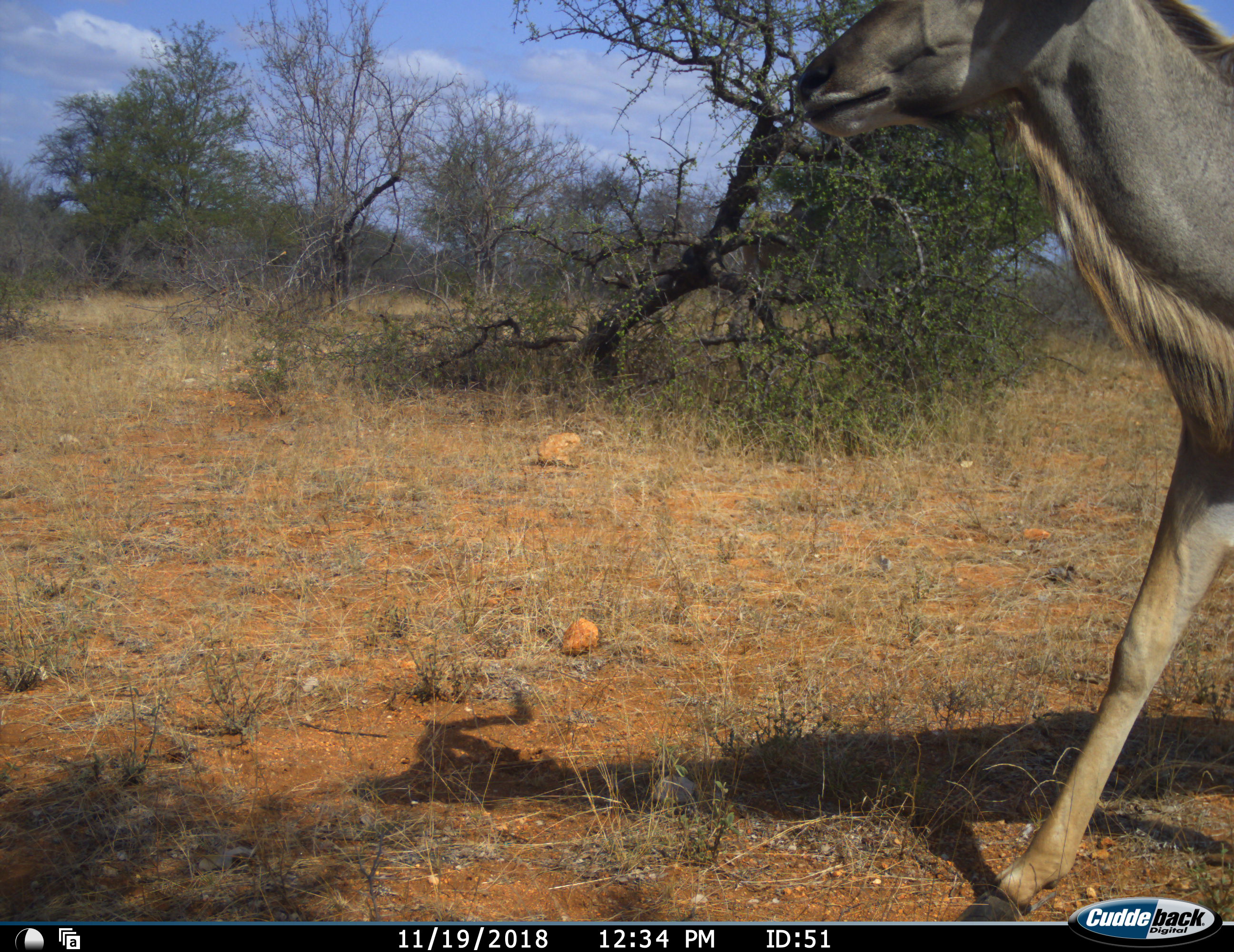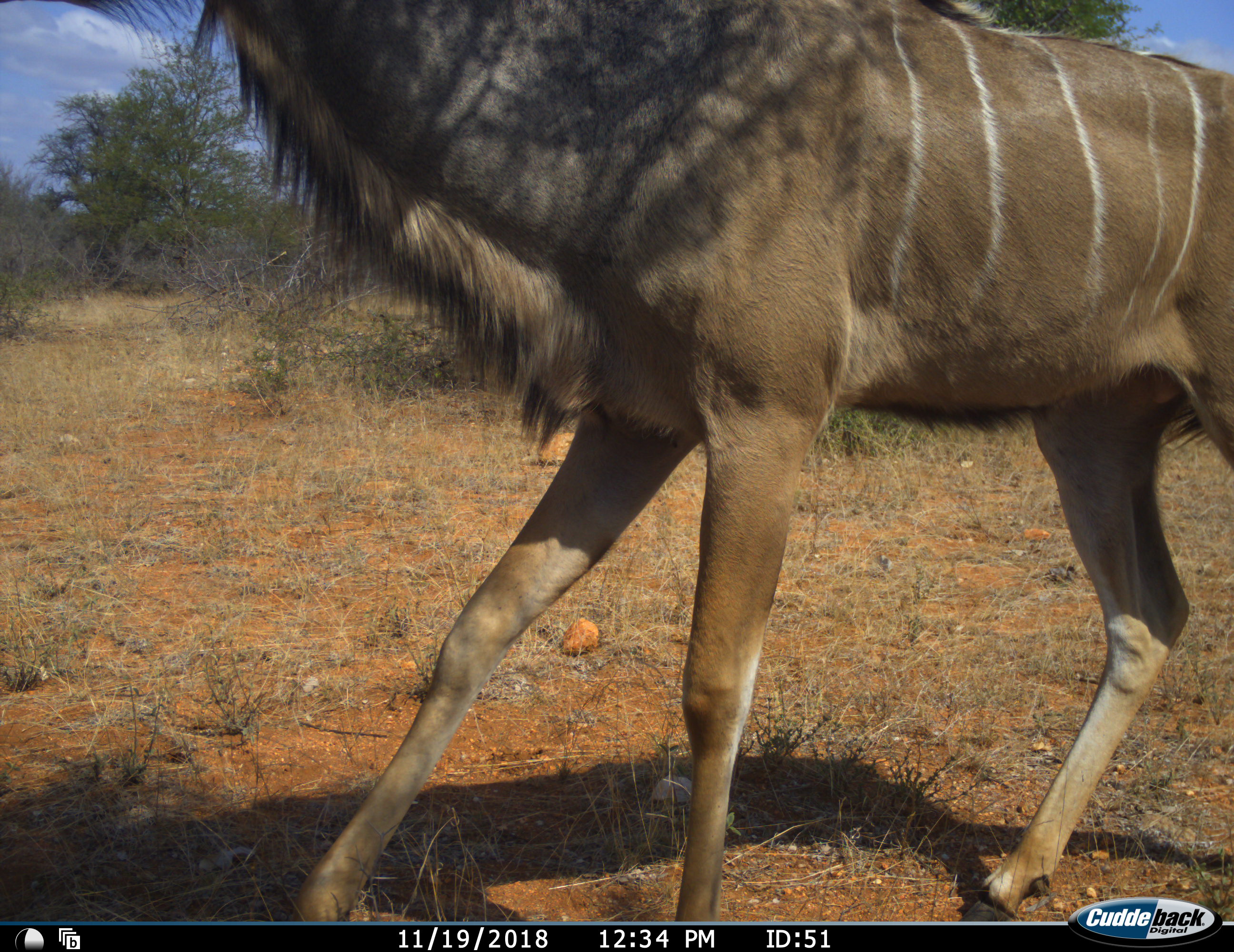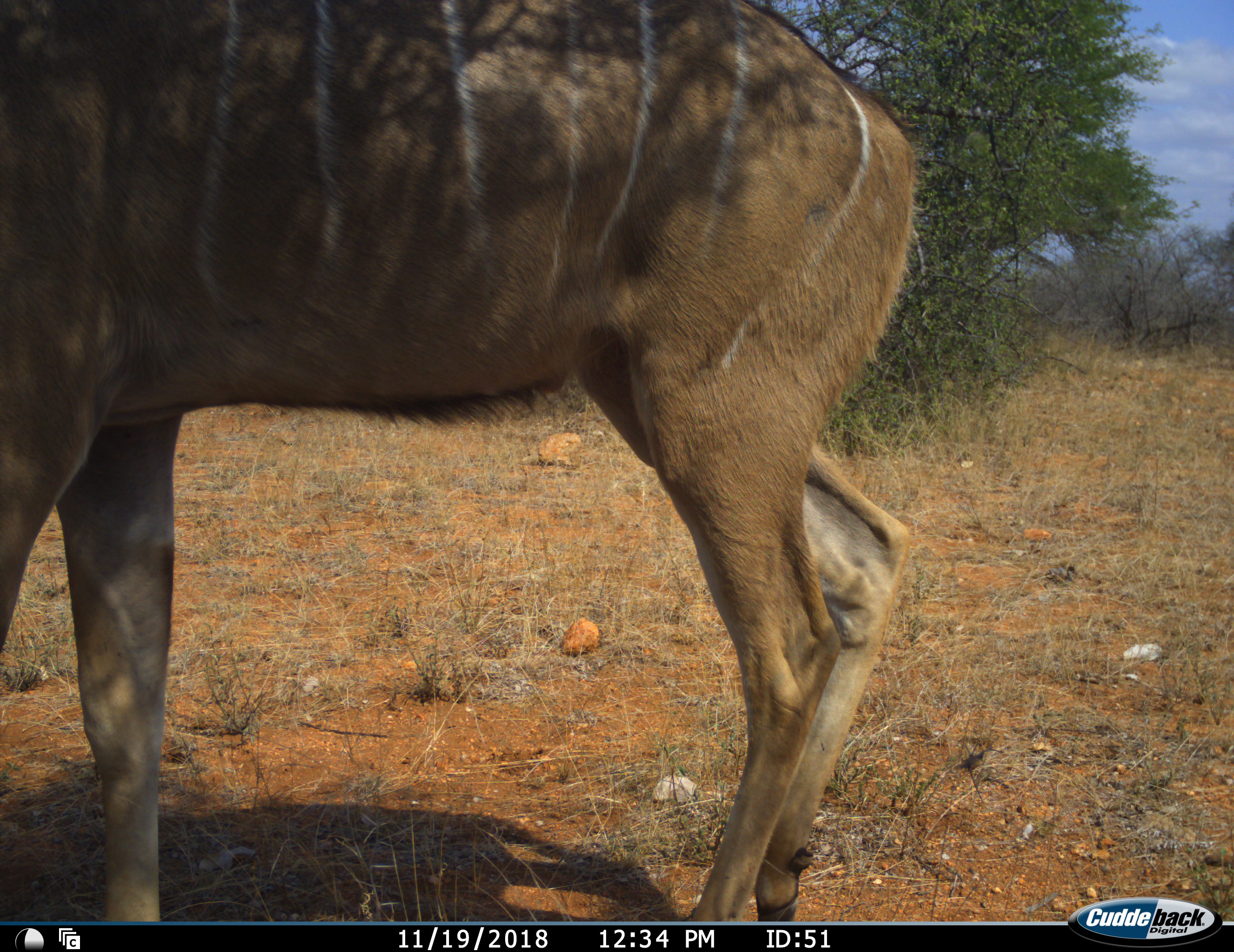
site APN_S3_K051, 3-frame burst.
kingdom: Animalia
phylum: Chordata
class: Mammalia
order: Artiodactyla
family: Bovidae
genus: Tragelaphus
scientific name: Tragelaphus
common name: kudu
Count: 1.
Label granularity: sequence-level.